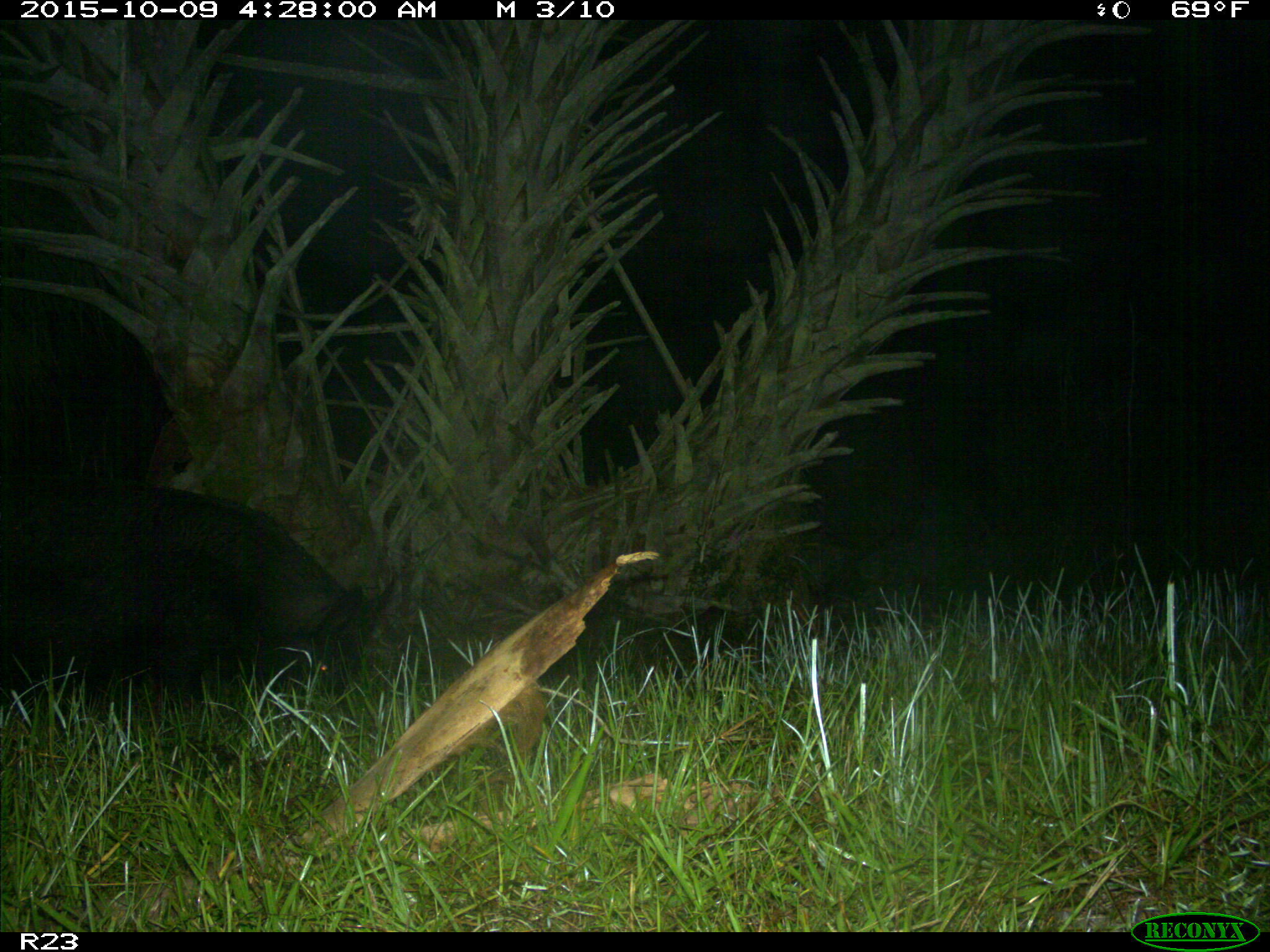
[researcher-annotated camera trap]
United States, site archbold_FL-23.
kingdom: Animalia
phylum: Chordata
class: Mammalia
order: Artiodactyla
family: Suidae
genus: Sus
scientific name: Sus scrofa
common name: wild boar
Sus scrofa (wild boar).